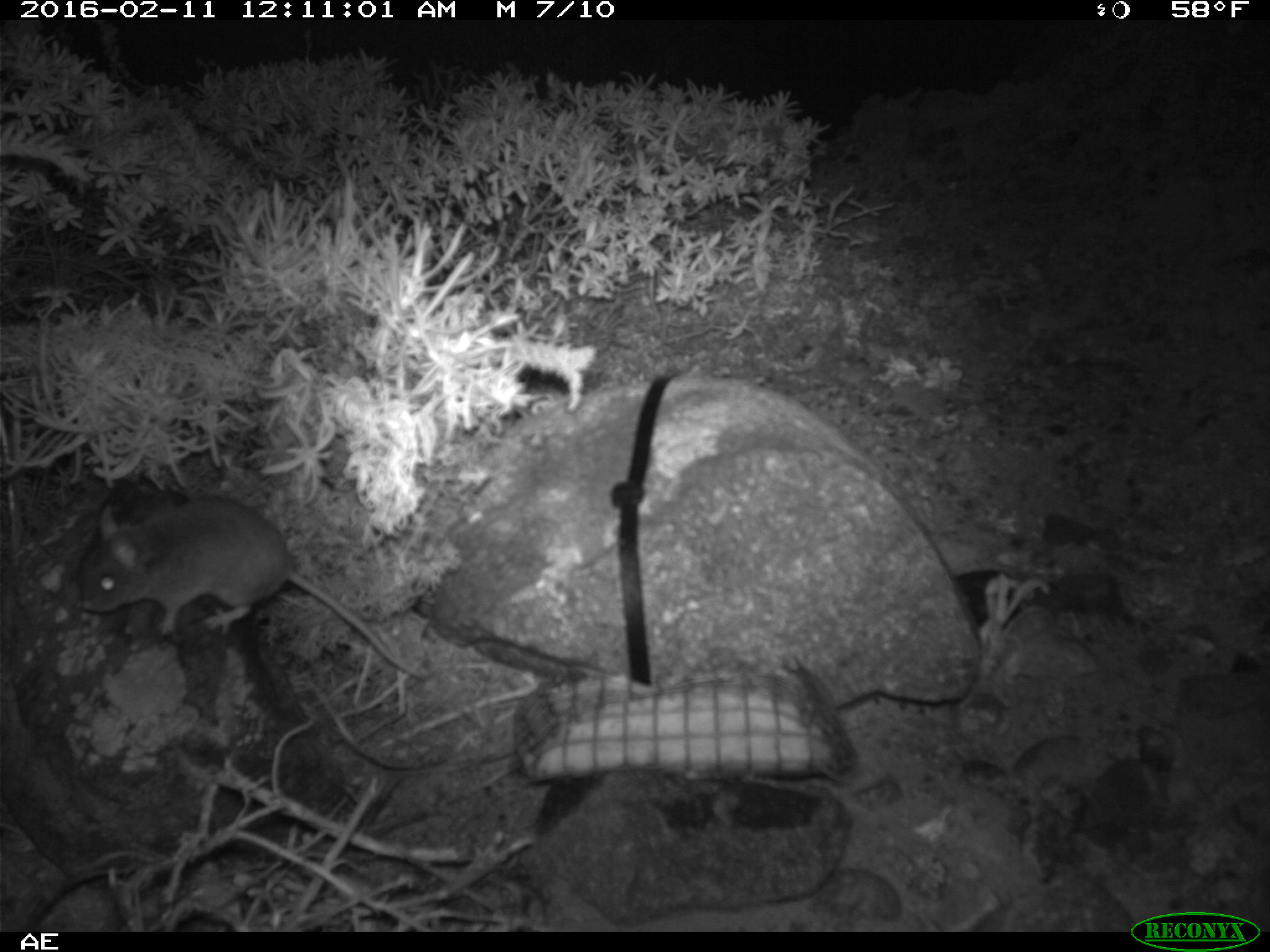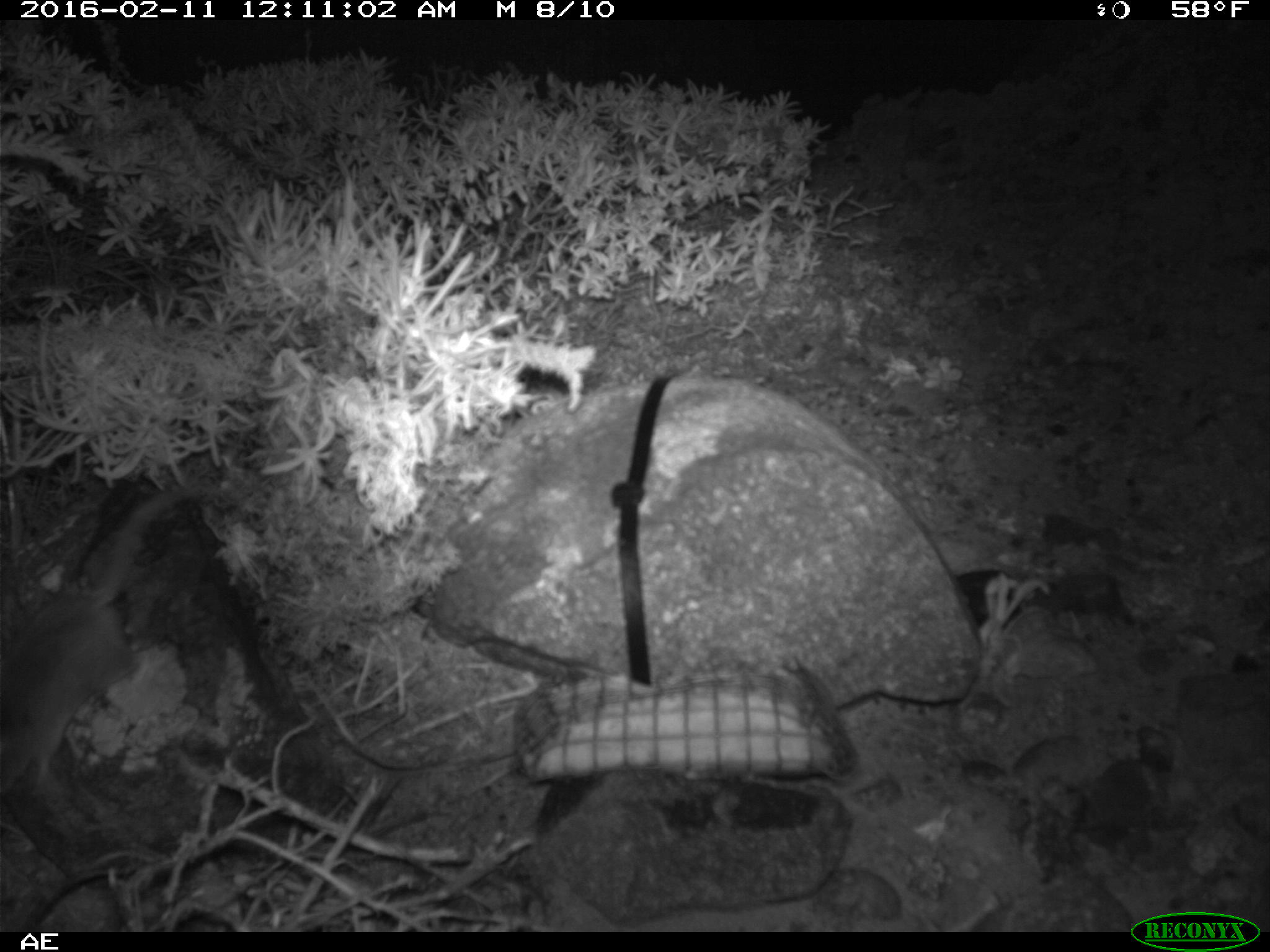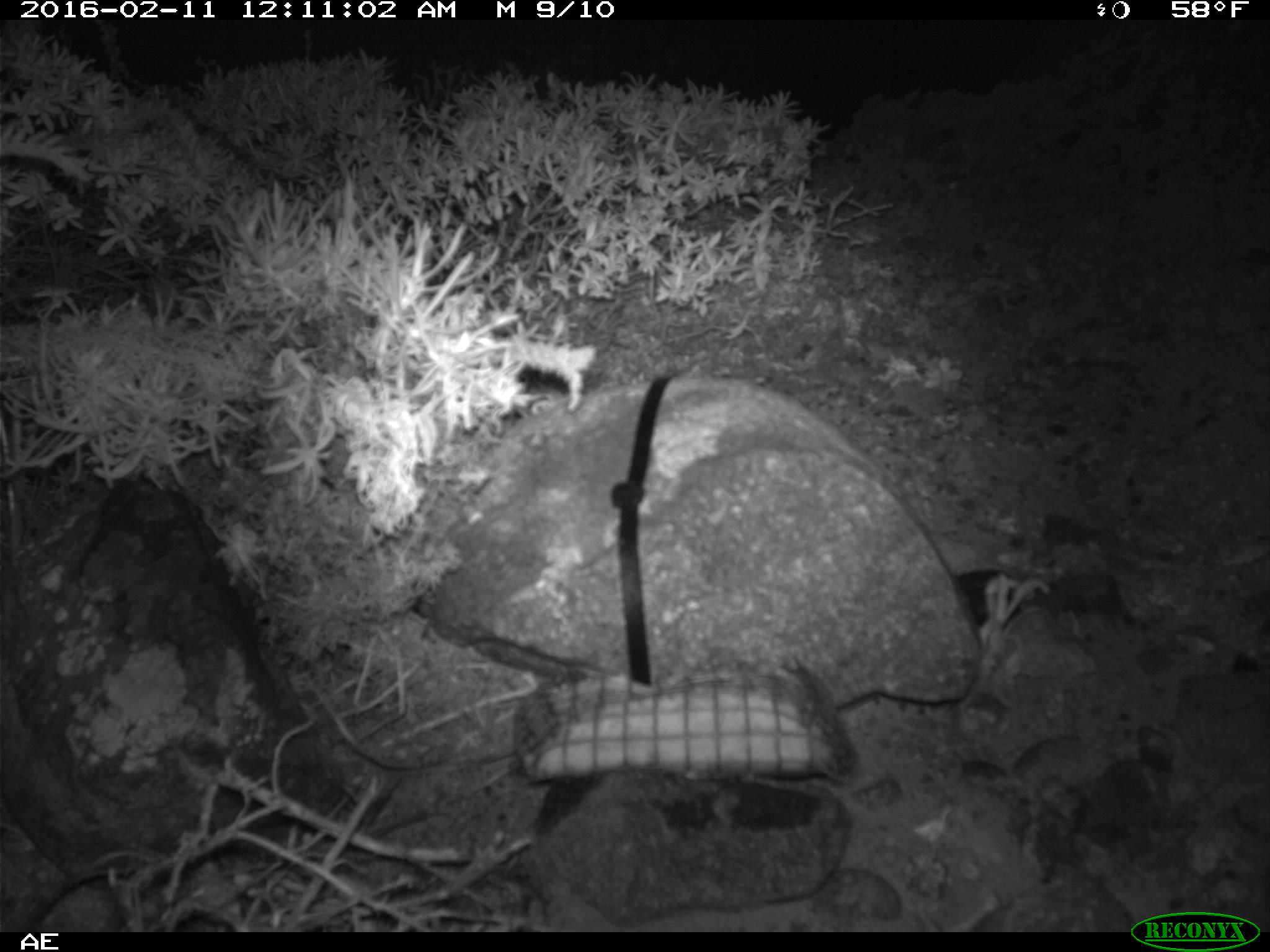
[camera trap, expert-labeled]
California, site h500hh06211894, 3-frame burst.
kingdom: Animalia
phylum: Chordata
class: Mammalia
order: Rodentia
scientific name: Rodentia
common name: rodent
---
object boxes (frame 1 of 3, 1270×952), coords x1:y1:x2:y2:
rodent: 79:500:430:680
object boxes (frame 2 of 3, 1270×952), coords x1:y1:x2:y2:
rodent: 0:488:203:792